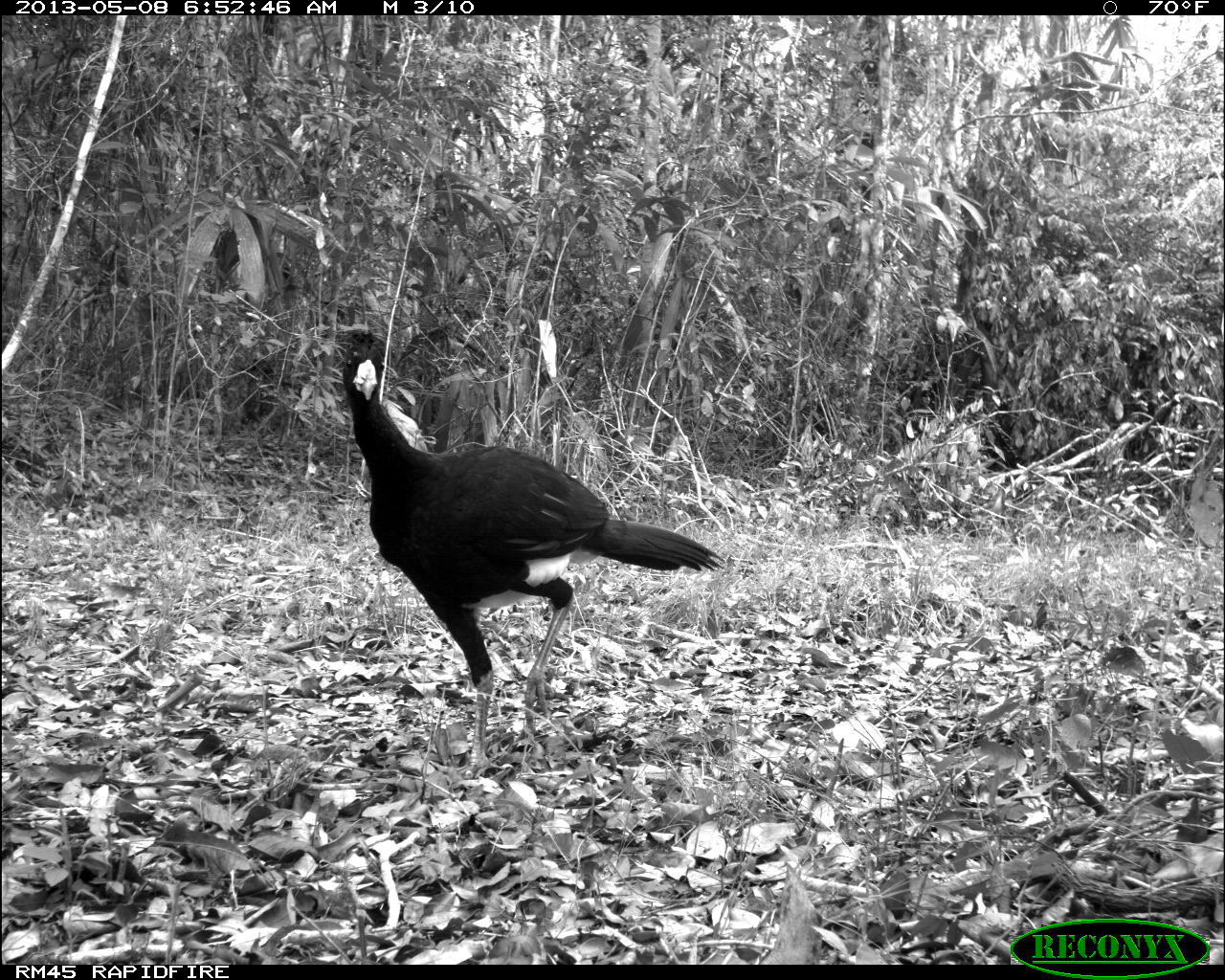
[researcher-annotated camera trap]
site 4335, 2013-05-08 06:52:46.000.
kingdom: Animalia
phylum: Chordata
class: Aves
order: Galliformes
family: Cracidae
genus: Crax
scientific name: Crax rubra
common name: great curassow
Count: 1.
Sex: male.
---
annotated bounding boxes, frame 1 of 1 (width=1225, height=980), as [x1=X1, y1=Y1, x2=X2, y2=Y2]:
crax rubra: [x1=341, y1=329, x2=726, y2=778]